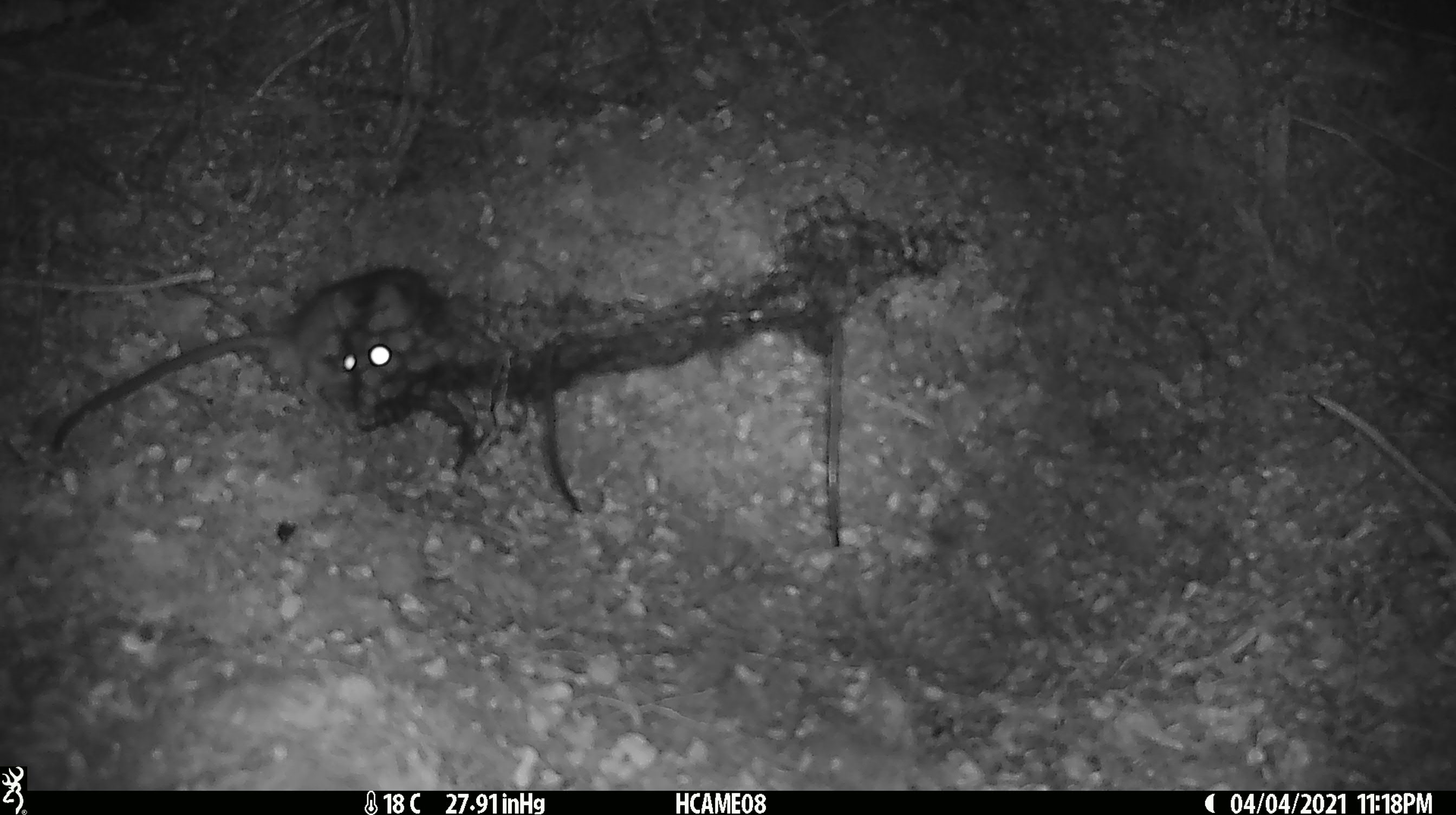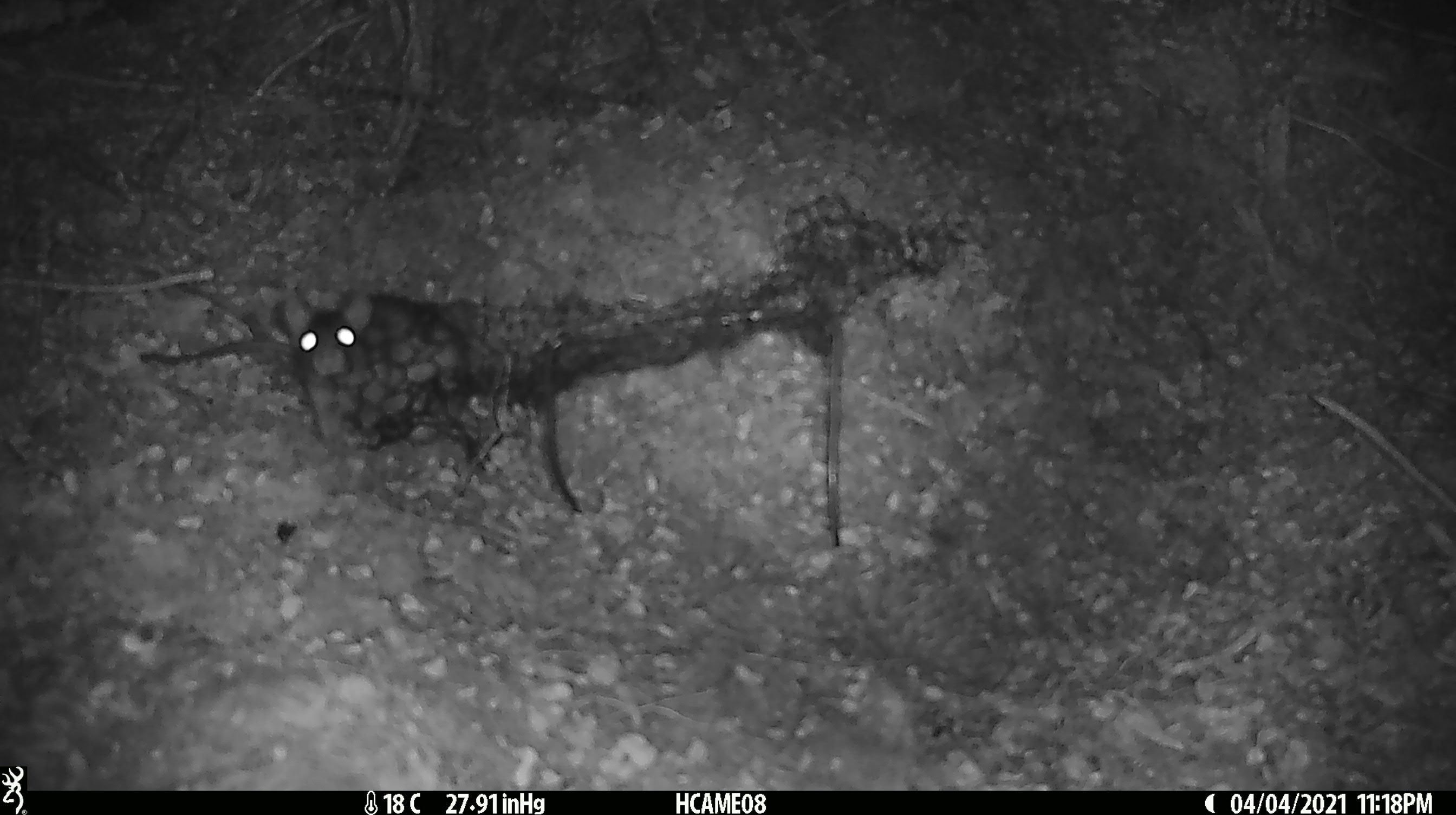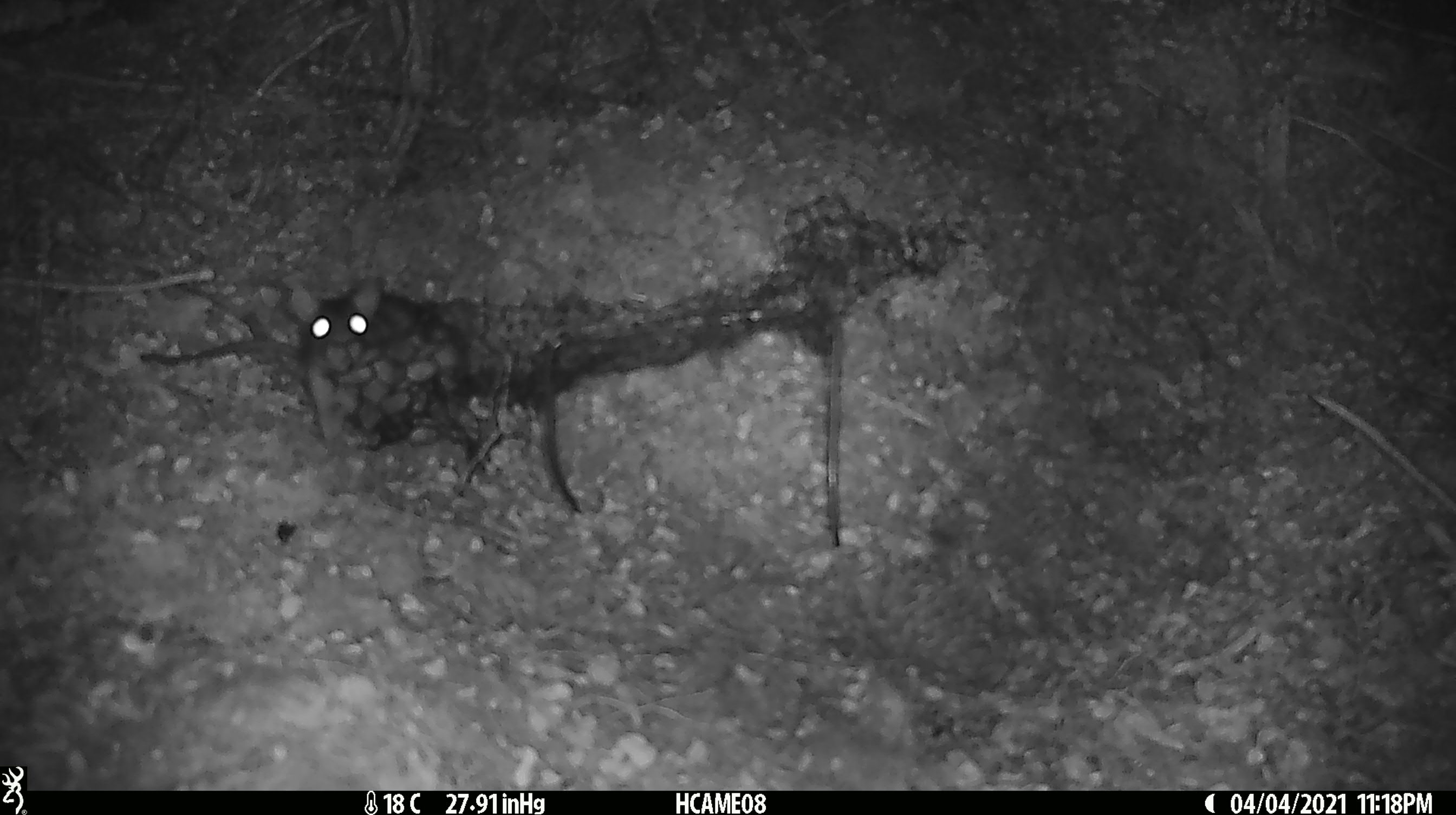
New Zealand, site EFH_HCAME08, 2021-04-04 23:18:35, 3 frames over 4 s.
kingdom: Animalia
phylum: Chordata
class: Mammalia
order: Rodentia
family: Muridae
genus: Rattus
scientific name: Rattus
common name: rat